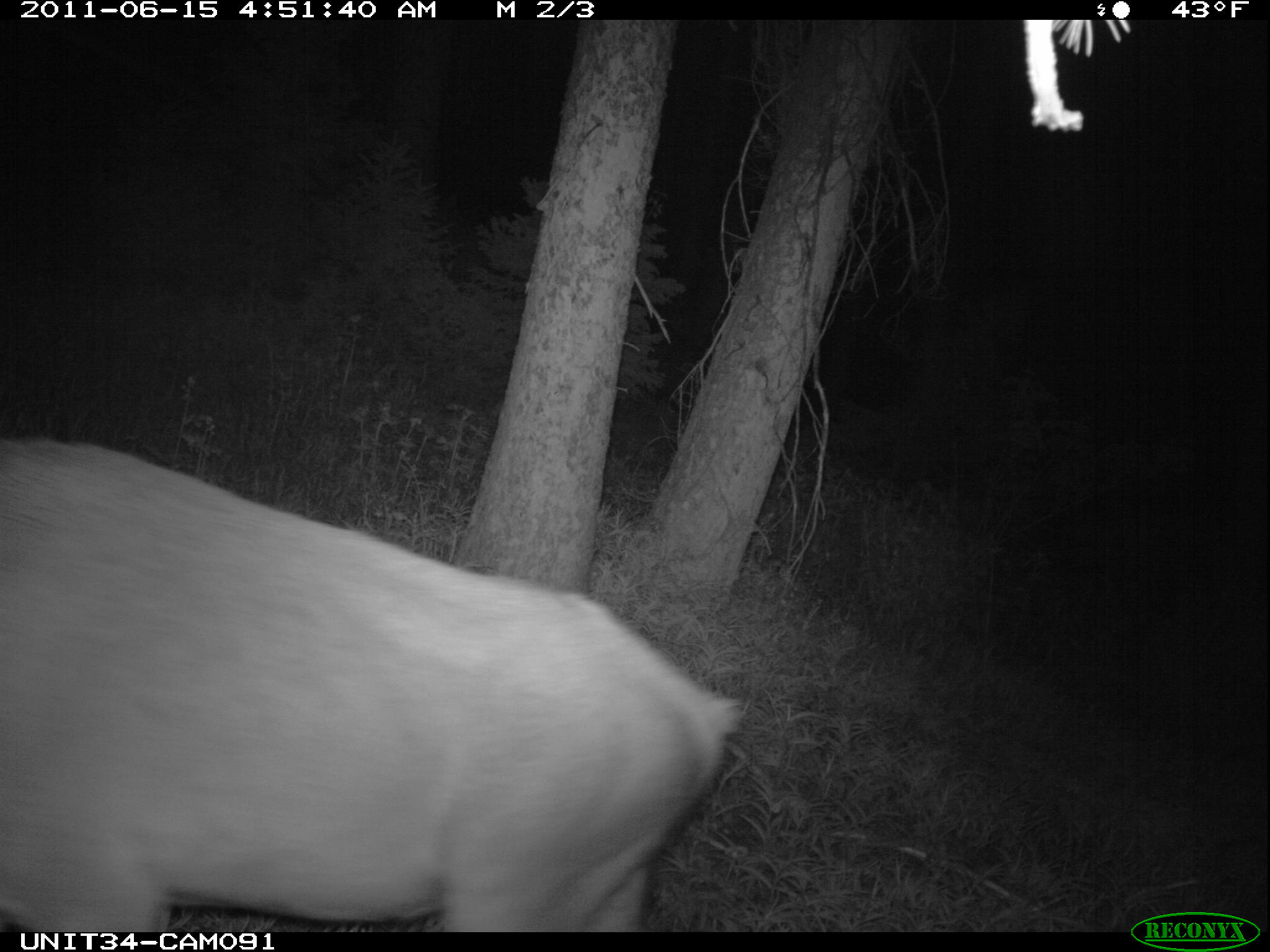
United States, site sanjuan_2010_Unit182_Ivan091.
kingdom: Animalia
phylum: Chordata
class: Mammalia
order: Artiodactyla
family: Cervidae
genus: Cervus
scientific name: Cervus elaphus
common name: red deer